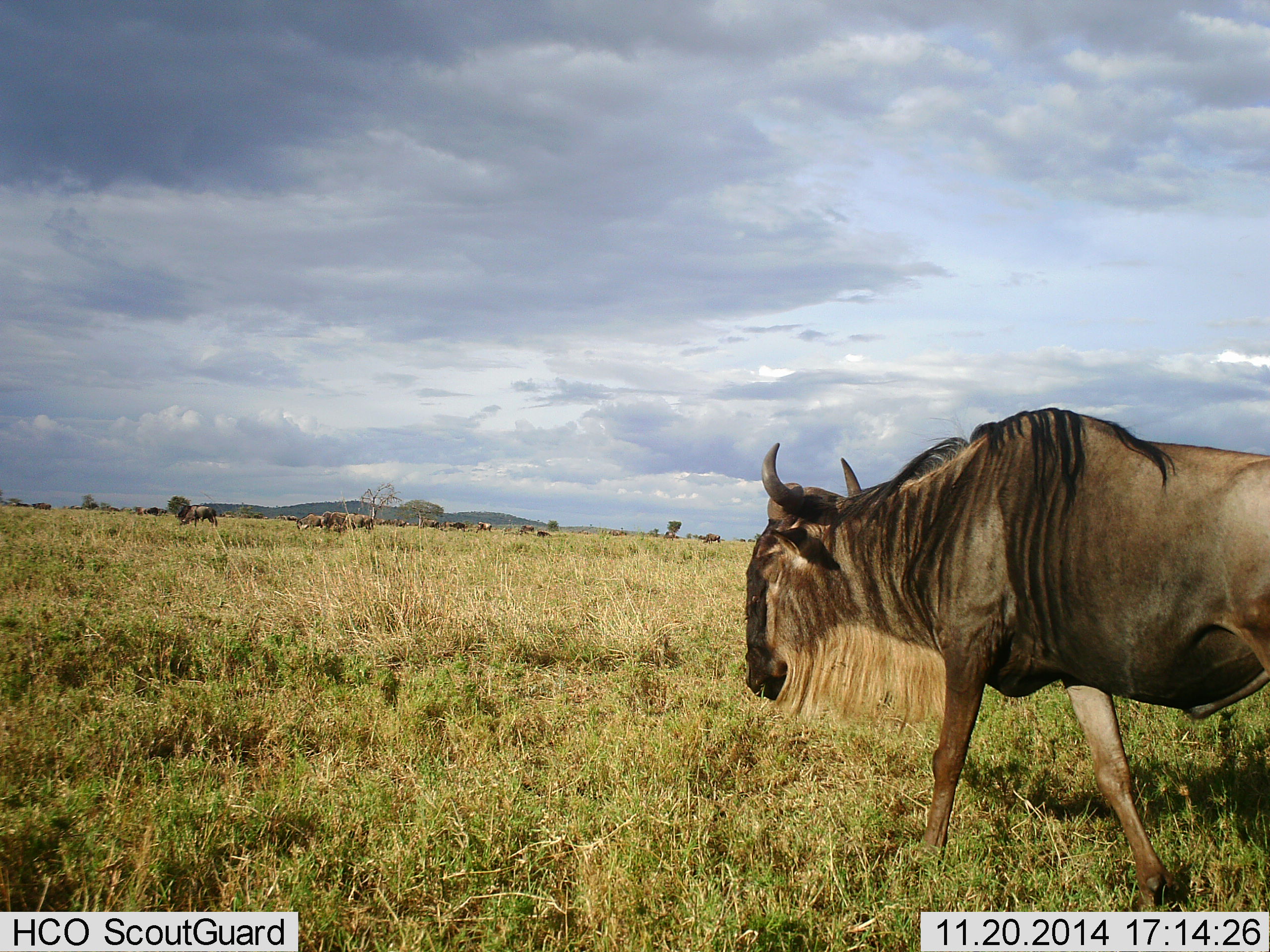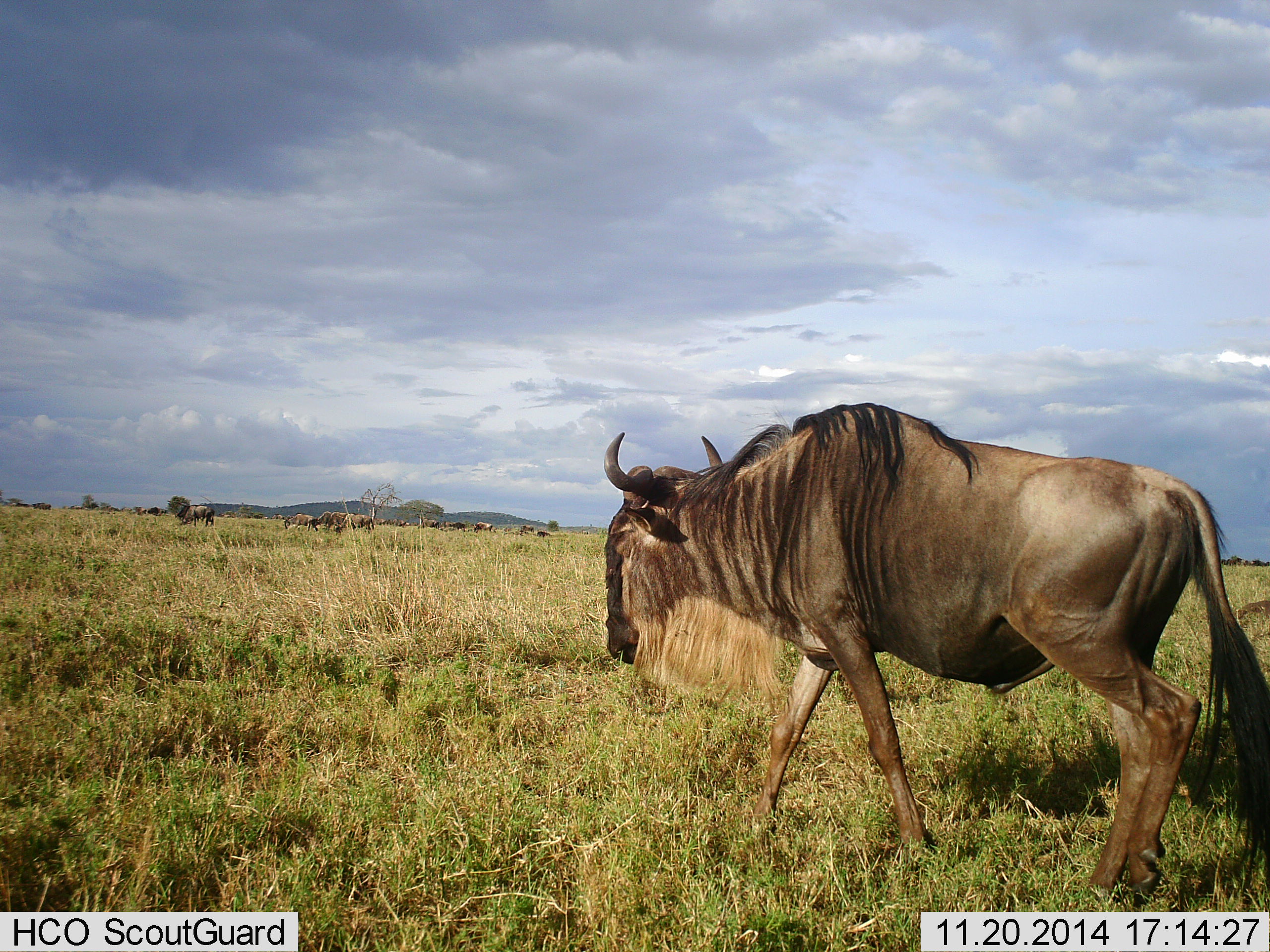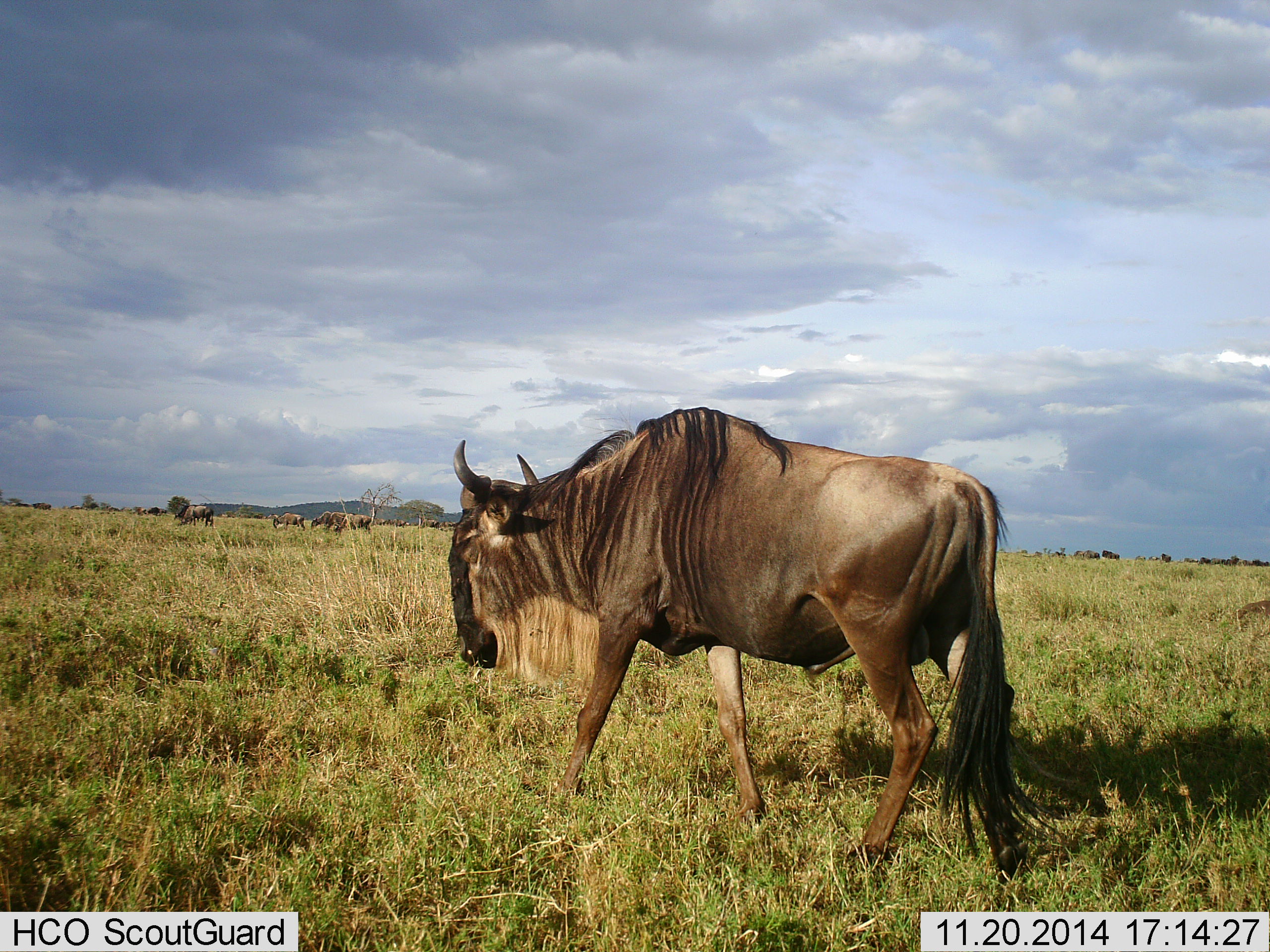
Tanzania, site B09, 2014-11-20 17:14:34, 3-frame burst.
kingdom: Animalia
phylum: Chordata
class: Mammalia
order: Artiodactyla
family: Bovidae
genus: Connochaetes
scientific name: Connochaetes taurinus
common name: blue wildebeest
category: wildebeest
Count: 11-50.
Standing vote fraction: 27%.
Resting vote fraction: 0%.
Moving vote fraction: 91%.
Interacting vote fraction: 0%.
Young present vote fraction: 0%.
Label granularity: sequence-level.